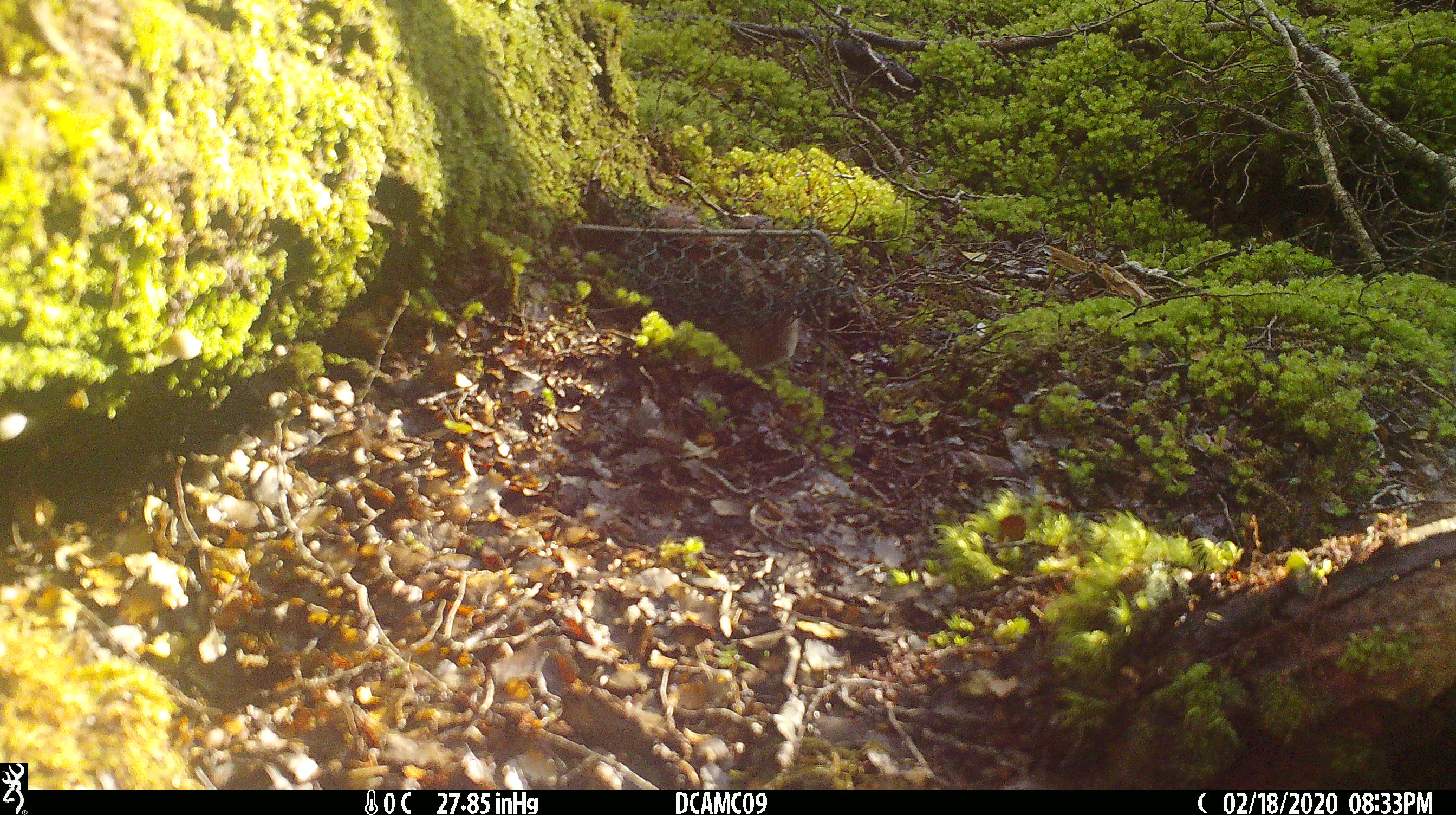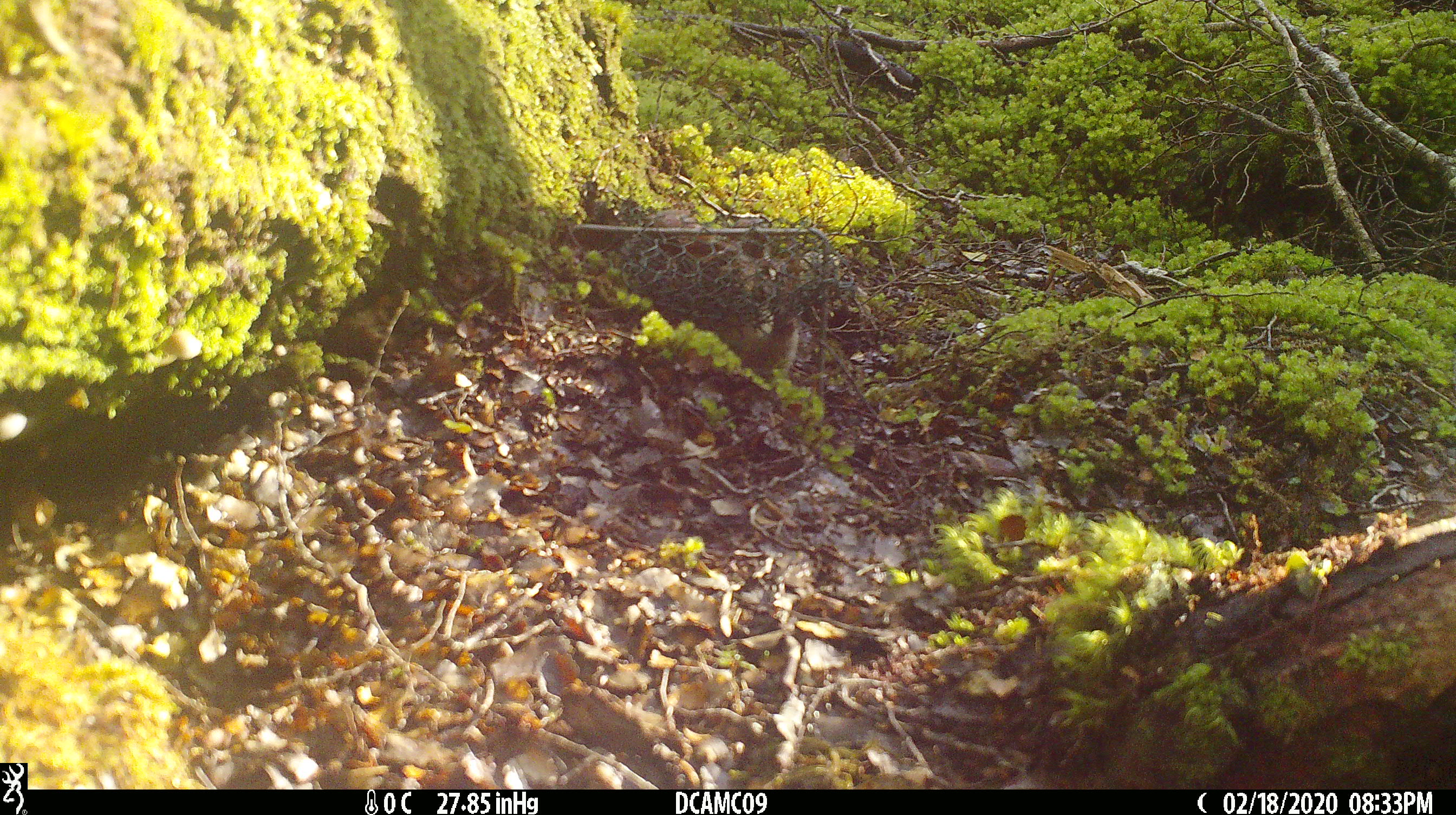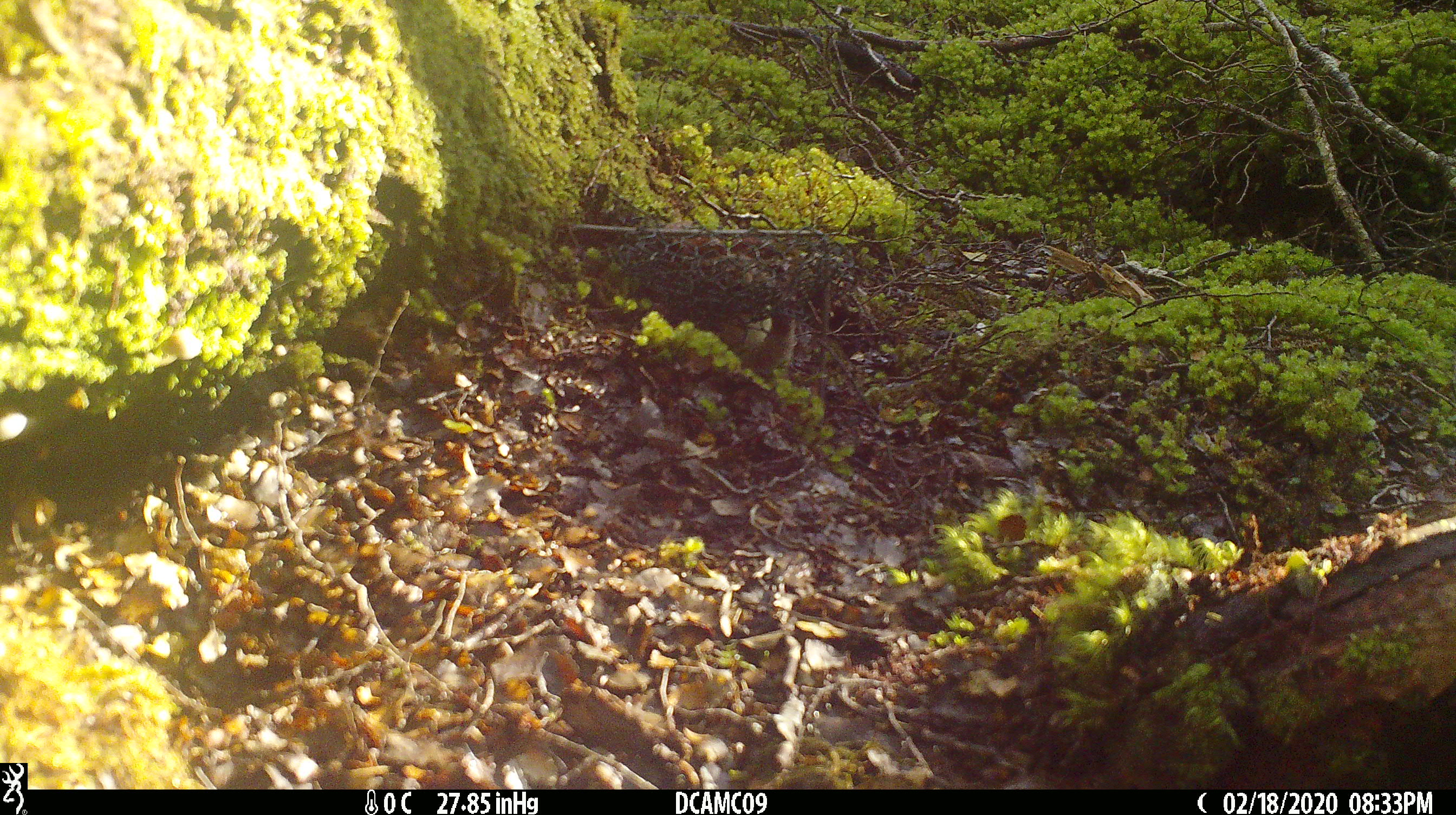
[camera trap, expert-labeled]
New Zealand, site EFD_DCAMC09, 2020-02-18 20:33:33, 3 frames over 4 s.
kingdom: Animalia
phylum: Chordata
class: Mammalia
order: Carnivora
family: Mustelidae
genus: Mustela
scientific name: Mustela erminea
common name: stoat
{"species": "stoat (Mustela erminea)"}